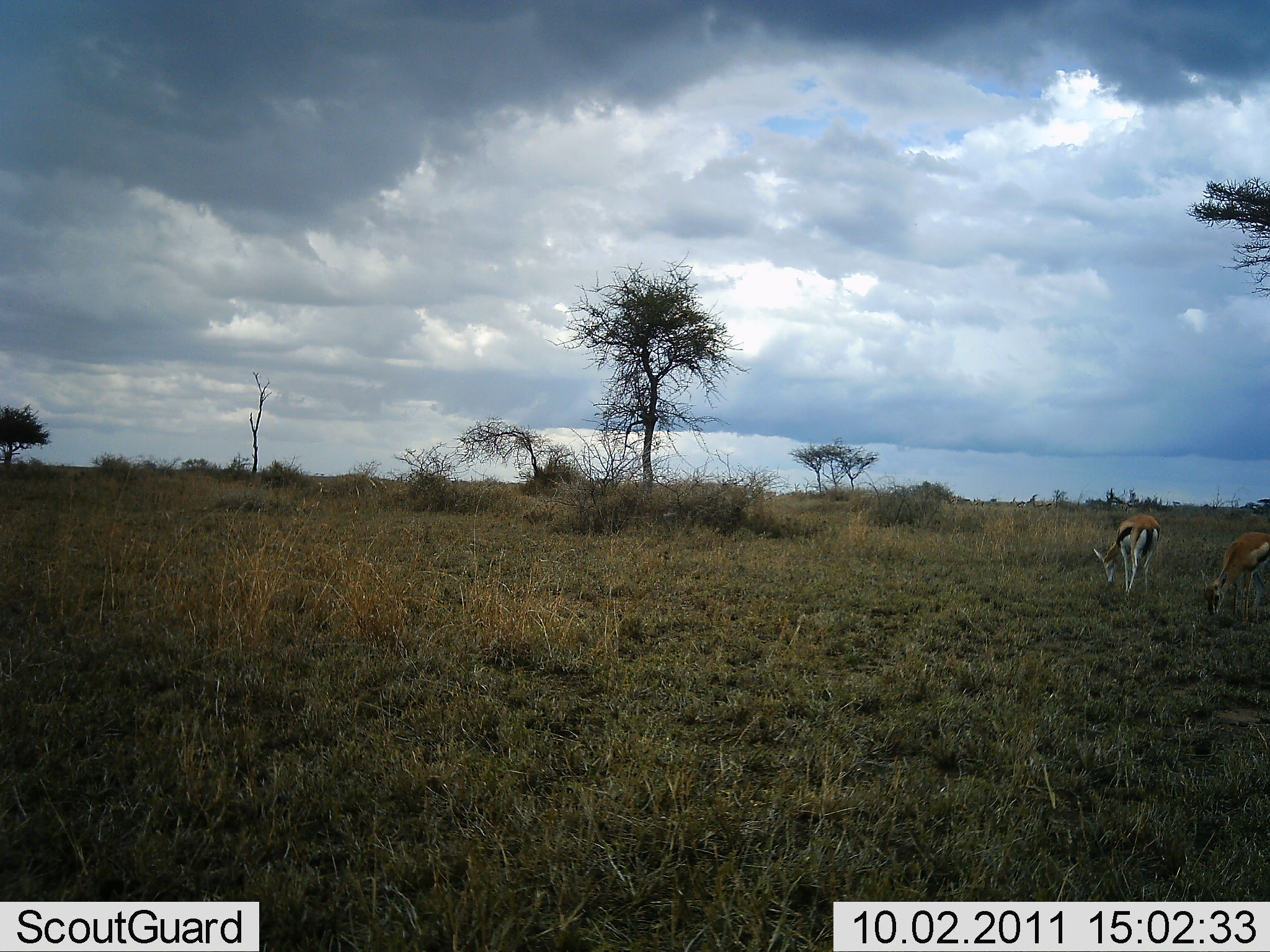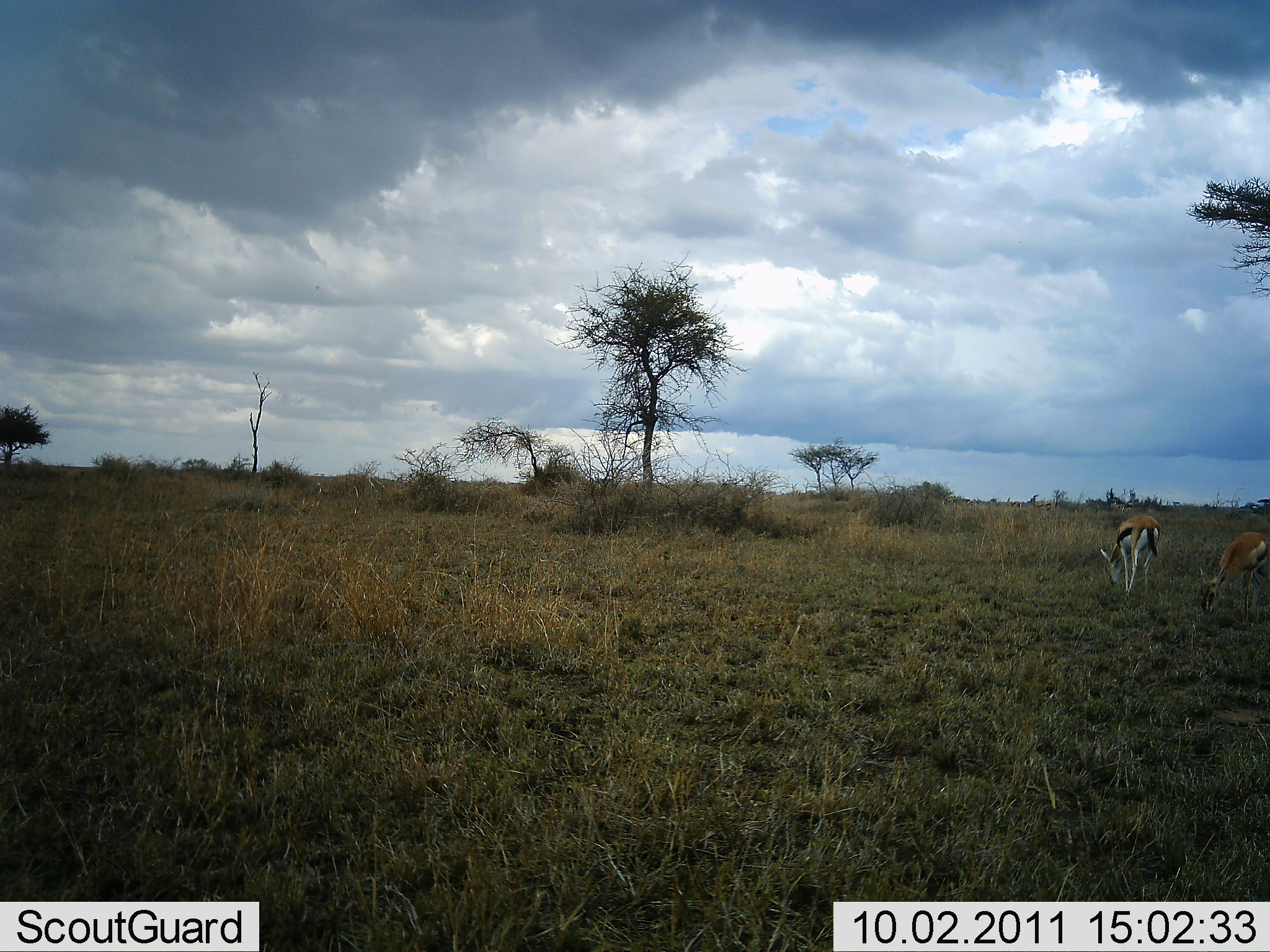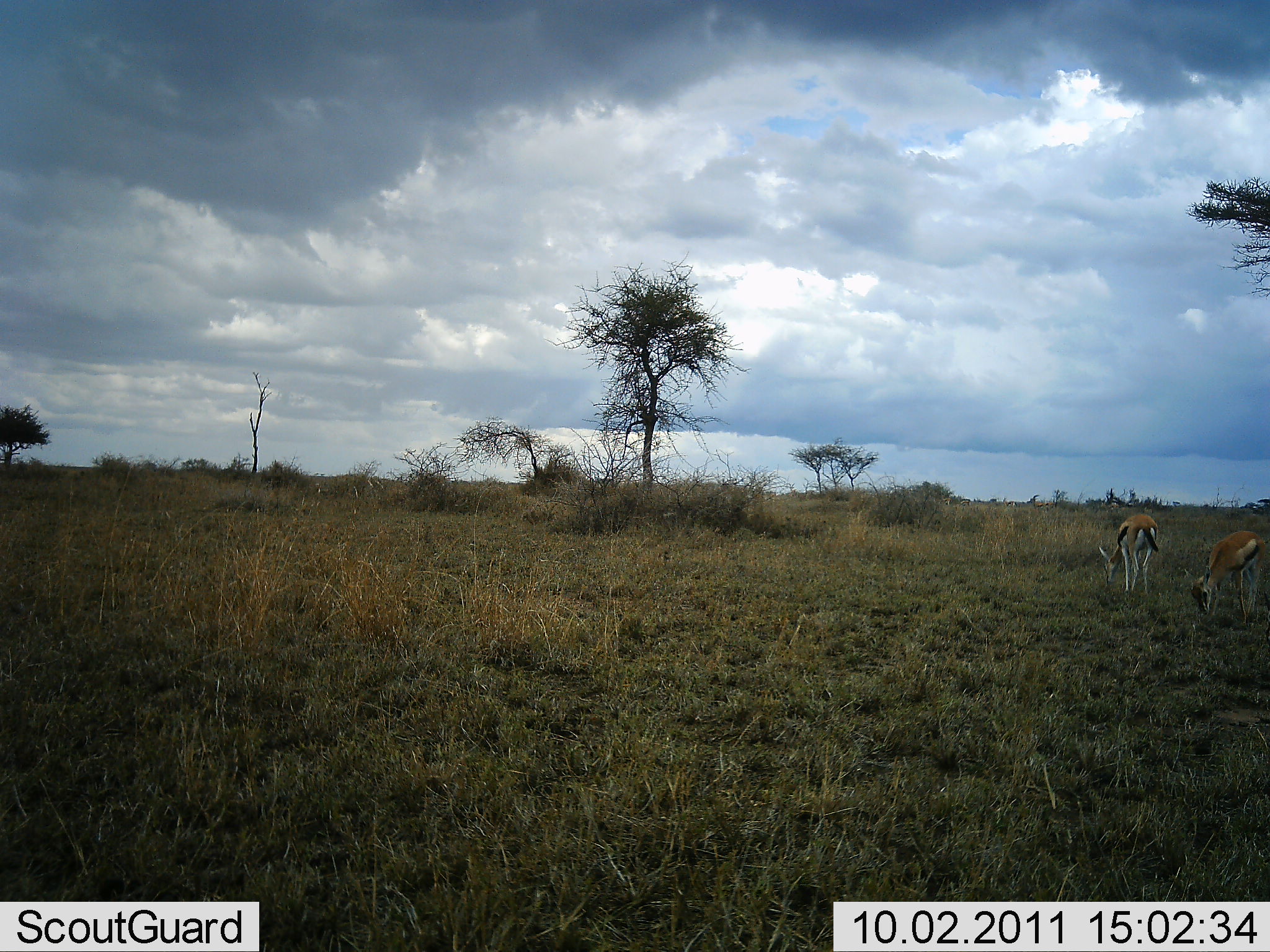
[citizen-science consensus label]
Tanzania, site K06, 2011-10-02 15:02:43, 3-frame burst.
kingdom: Animalia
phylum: Chordata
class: Mammalia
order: Artiodactyla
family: Bovidae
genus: Eudorcas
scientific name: Eudorcas thomsonii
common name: thomson's gazelle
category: gazellethomsons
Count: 2.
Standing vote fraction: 14%.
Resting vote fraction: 0%.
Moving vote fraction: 7%.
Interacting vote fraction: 0%.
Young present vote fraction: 0%.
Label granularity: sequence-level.